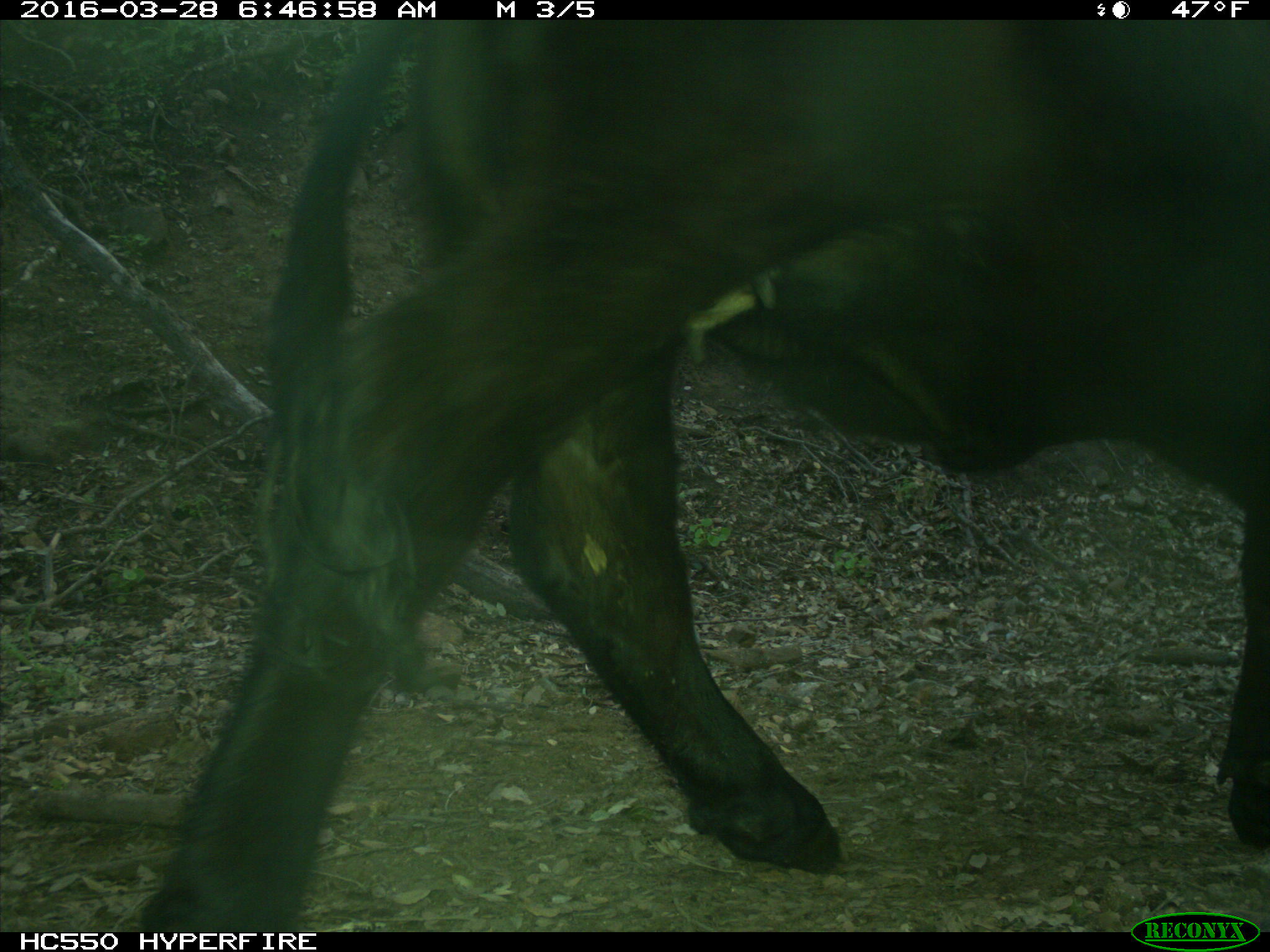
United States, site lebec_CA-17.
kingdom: Animalia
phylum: Chordata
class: Mammalia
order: Artiodactyla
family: Bovidae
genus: Bos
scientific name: Bos taurus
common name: domestic cow